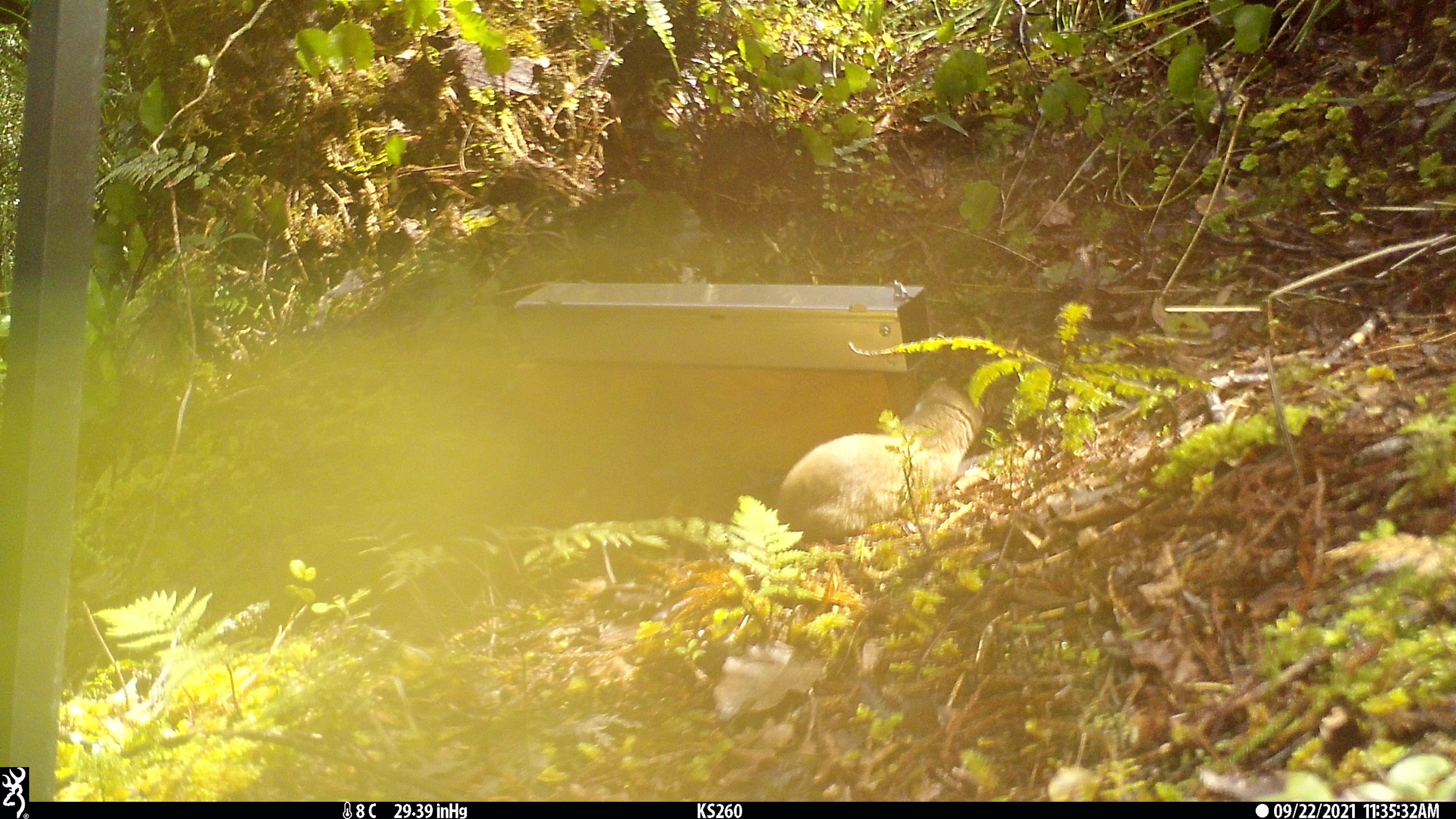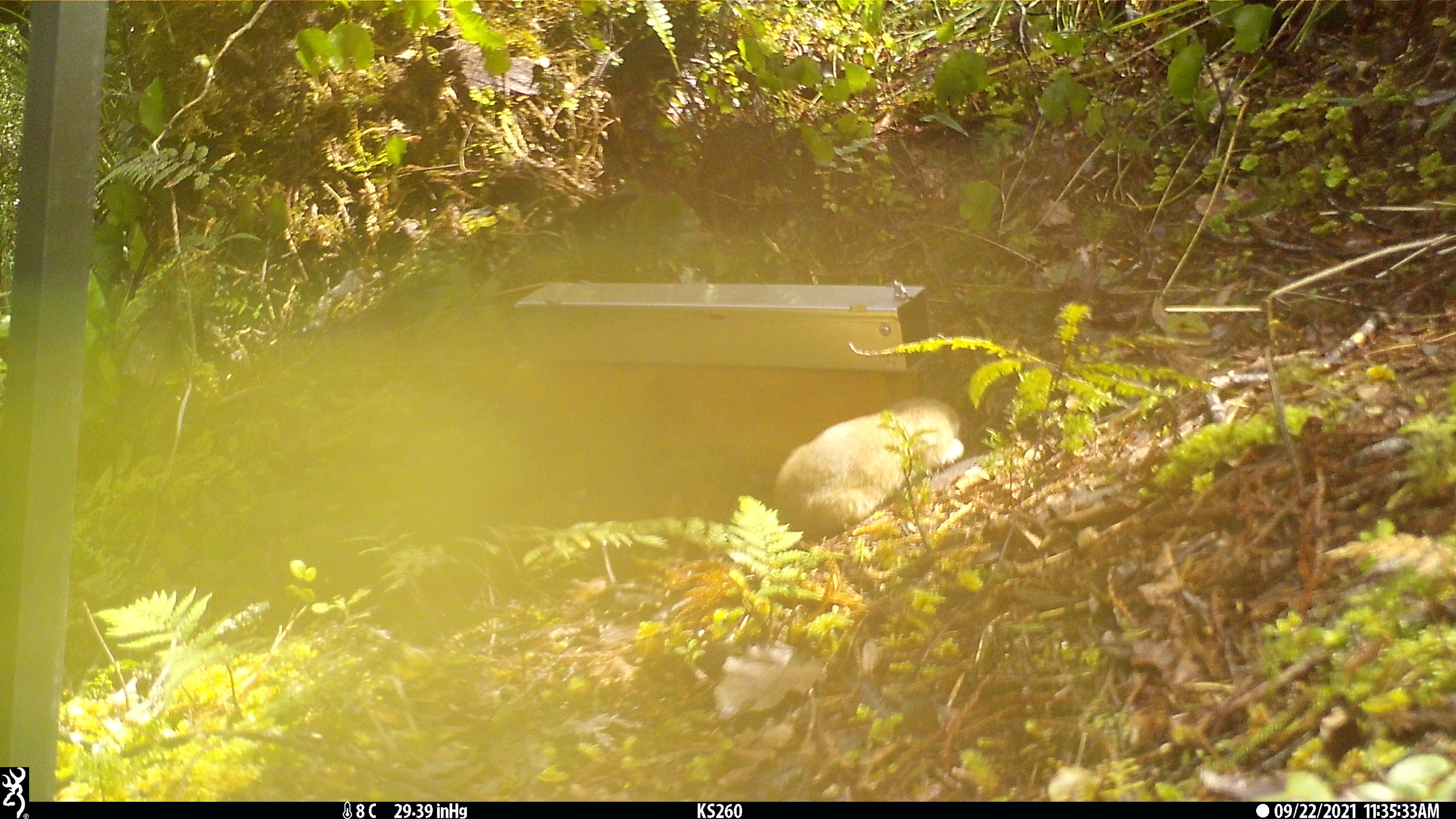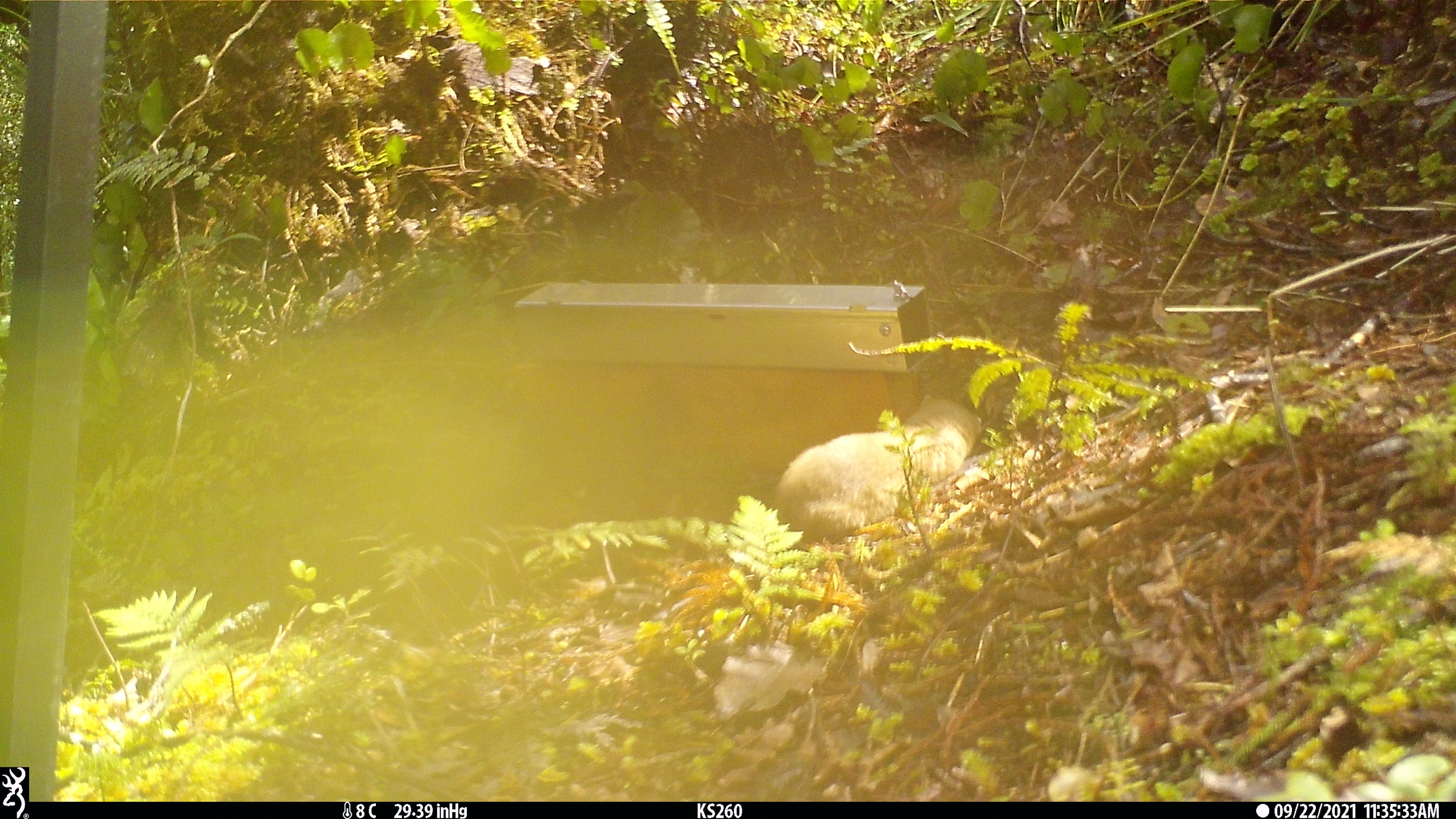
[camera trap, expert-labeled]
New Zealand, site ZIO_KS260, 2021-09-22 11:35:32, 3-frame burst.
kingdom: Animalia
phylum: Chordata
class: Mammalia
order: Carnivora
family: Mustelidae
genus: Mustela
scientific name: Mustela erminea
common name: stoat